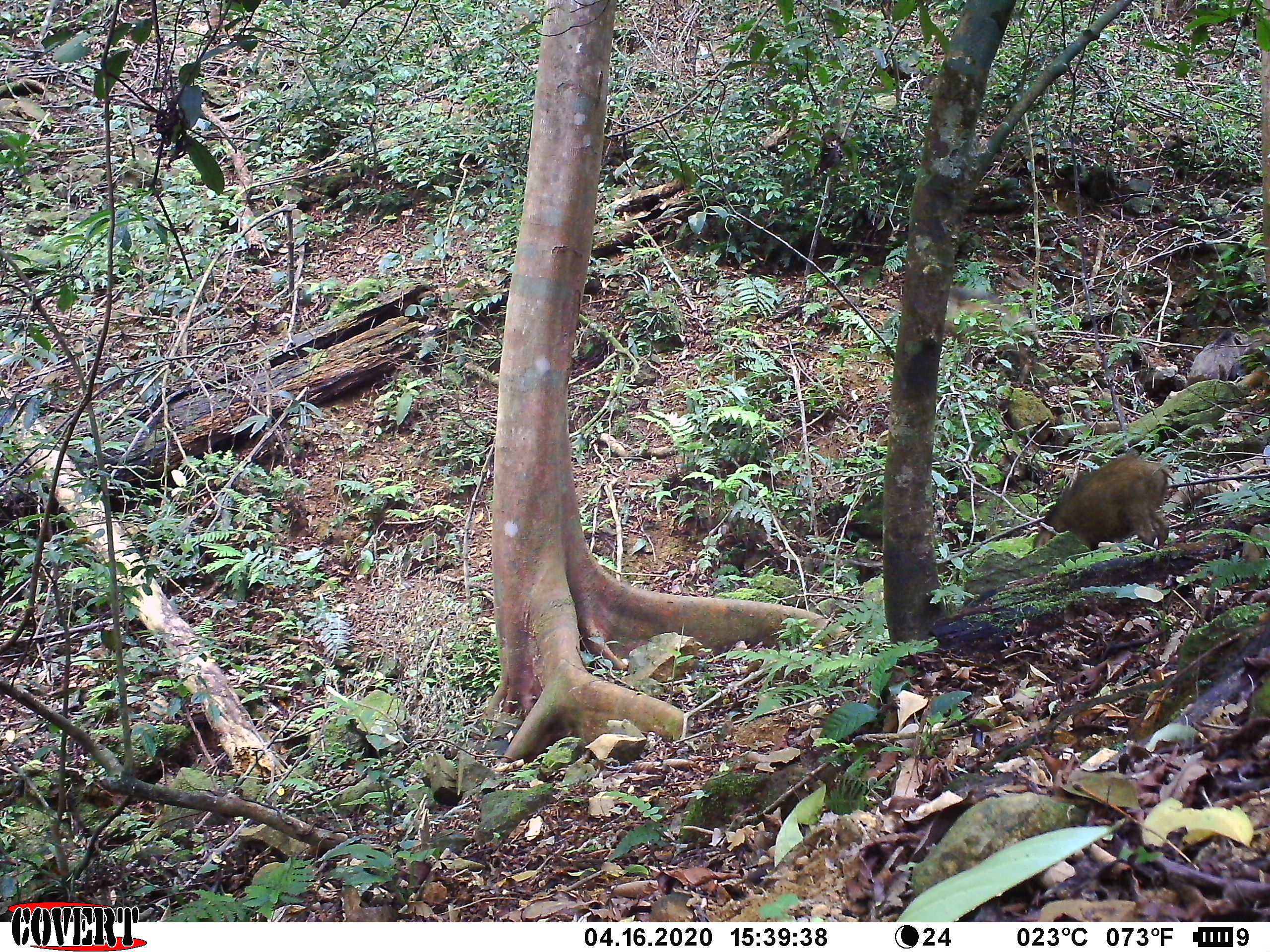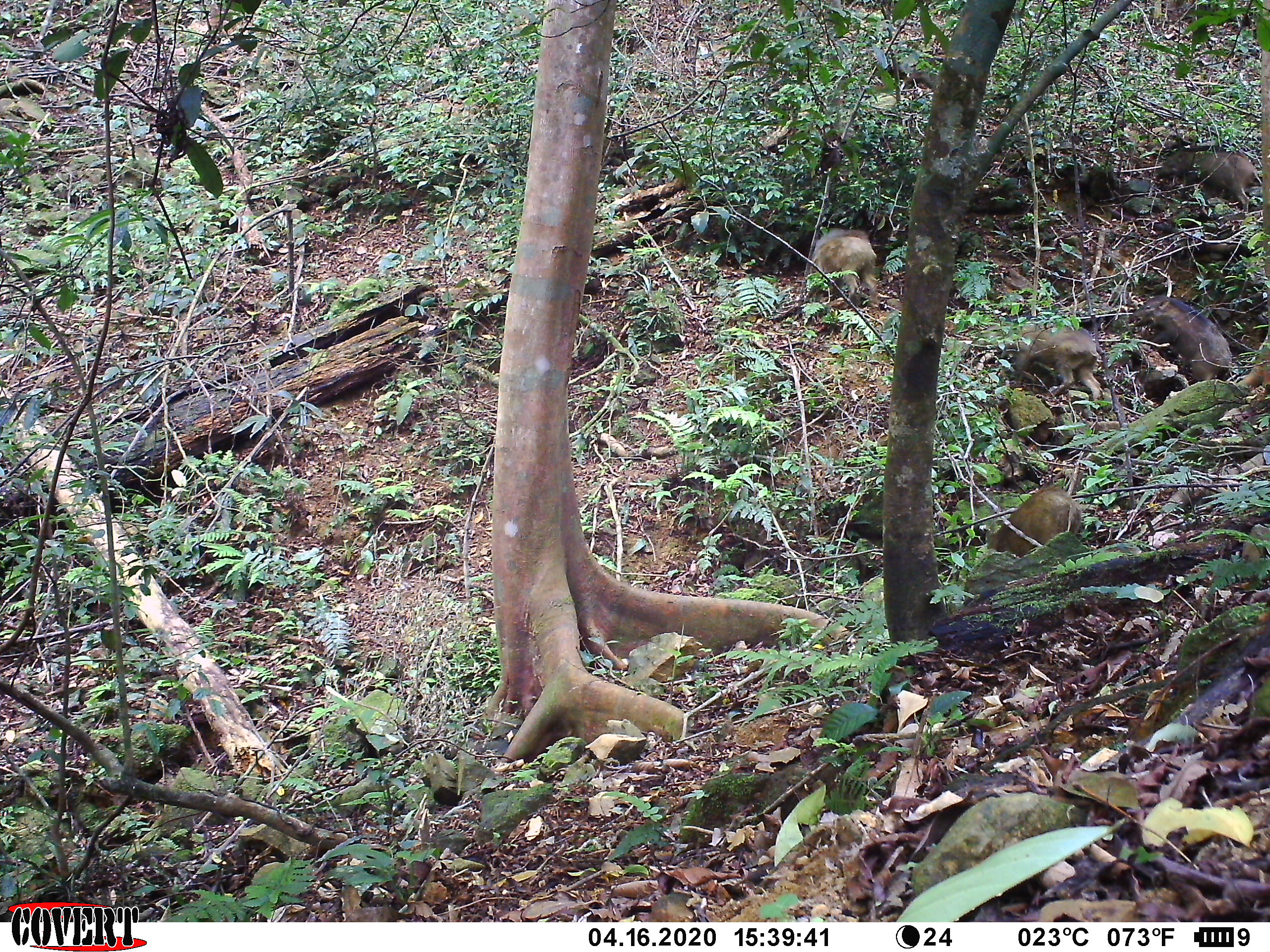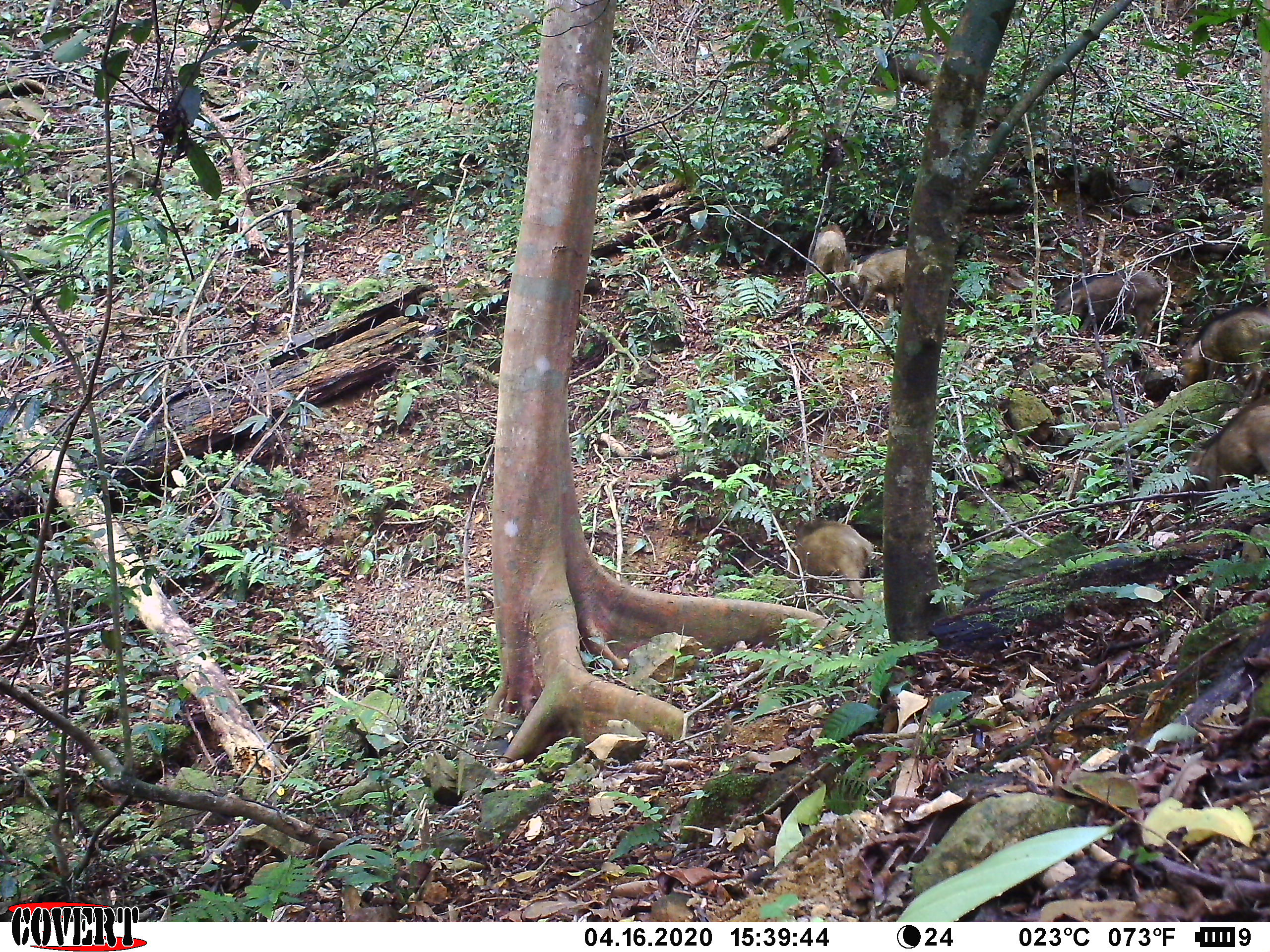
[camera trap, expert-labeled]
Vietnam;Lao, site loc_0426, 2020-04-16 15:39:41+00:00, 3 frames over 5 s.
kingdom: Animalia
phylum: Chordata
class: Mammalia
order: Artiodactyla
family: Suidae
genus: Sus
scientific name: Sus scrofa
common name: eurasian wild pig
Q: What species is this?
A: Eurasian wild pig (Sus scrofa).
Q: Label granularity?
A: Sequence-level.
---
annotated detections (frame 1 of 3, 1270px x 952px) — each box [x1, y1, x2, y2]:
eurasian wild pig: [1032, 454, 1169, 552]; [943, 285, 1039, 388]; [1183, 328, 1252, 387]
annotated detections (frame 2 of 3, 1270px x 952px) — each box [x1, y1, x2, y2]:
eurasian wild pig: [982, 320, 1102, 400]; [1126, 295, 1233, 382]; [987, 483, 1082, 558]; [1155, 147, 1259, 212]; [810, 226, 881, 309]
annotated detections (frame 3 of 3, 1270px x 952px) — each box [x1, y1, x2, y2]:
eurasian wild pig: [1169, 394, 1270, 503]; [1178, 303, 1270, 403]; [1051, 267, 1166, 340]; [789, 515, 872, 603]; [845, 246, 908, 314]; [869, 49, 943, 92]; [808, 224, 846, 303]